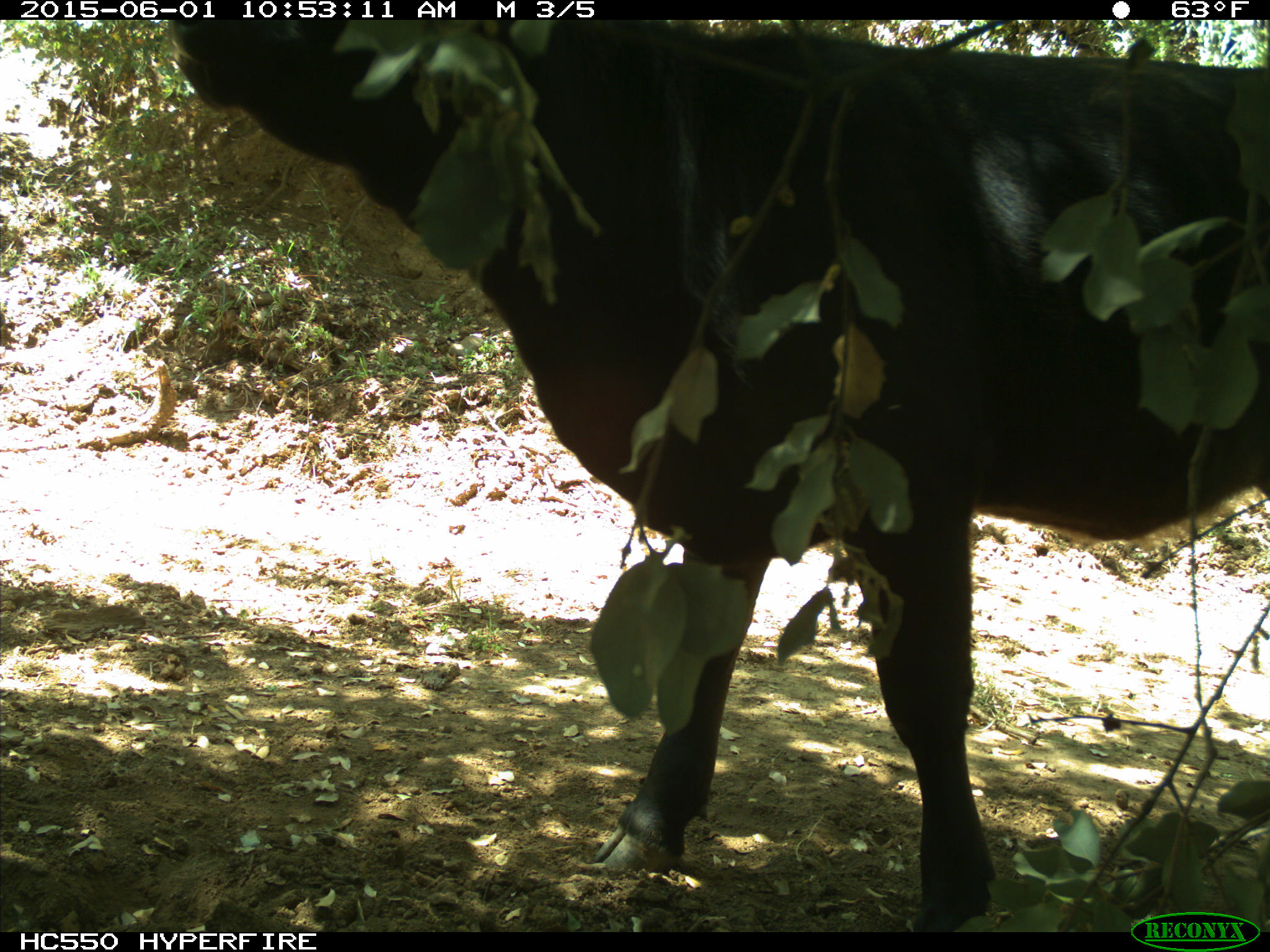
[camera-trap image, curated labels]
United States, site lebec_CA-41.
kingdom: Animalia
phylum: Chordata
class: Mammalia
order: Artiodactyla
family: Bovidae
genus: Bos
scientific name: Bos taurus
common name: domestic cow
Bos taurus (domestic cow).